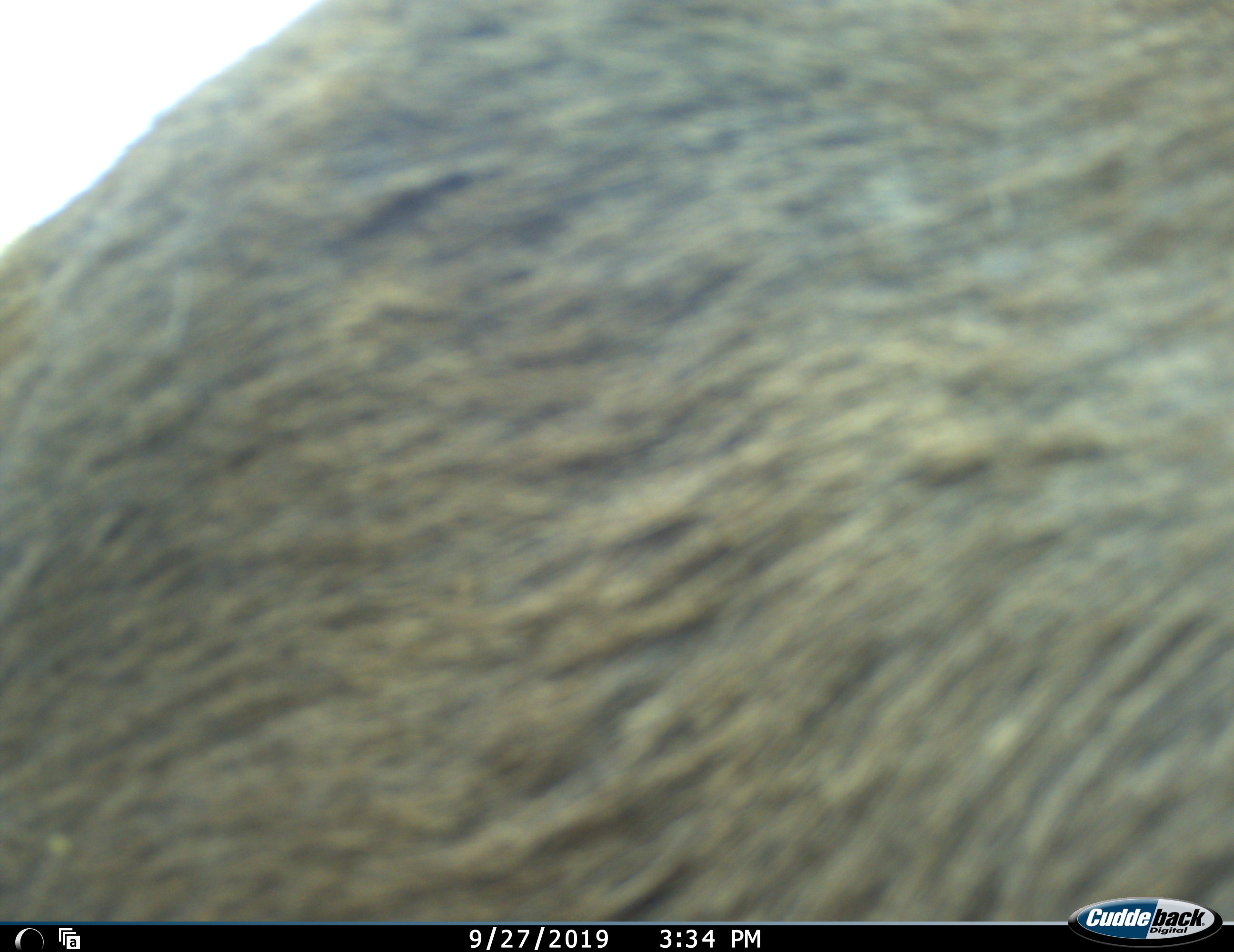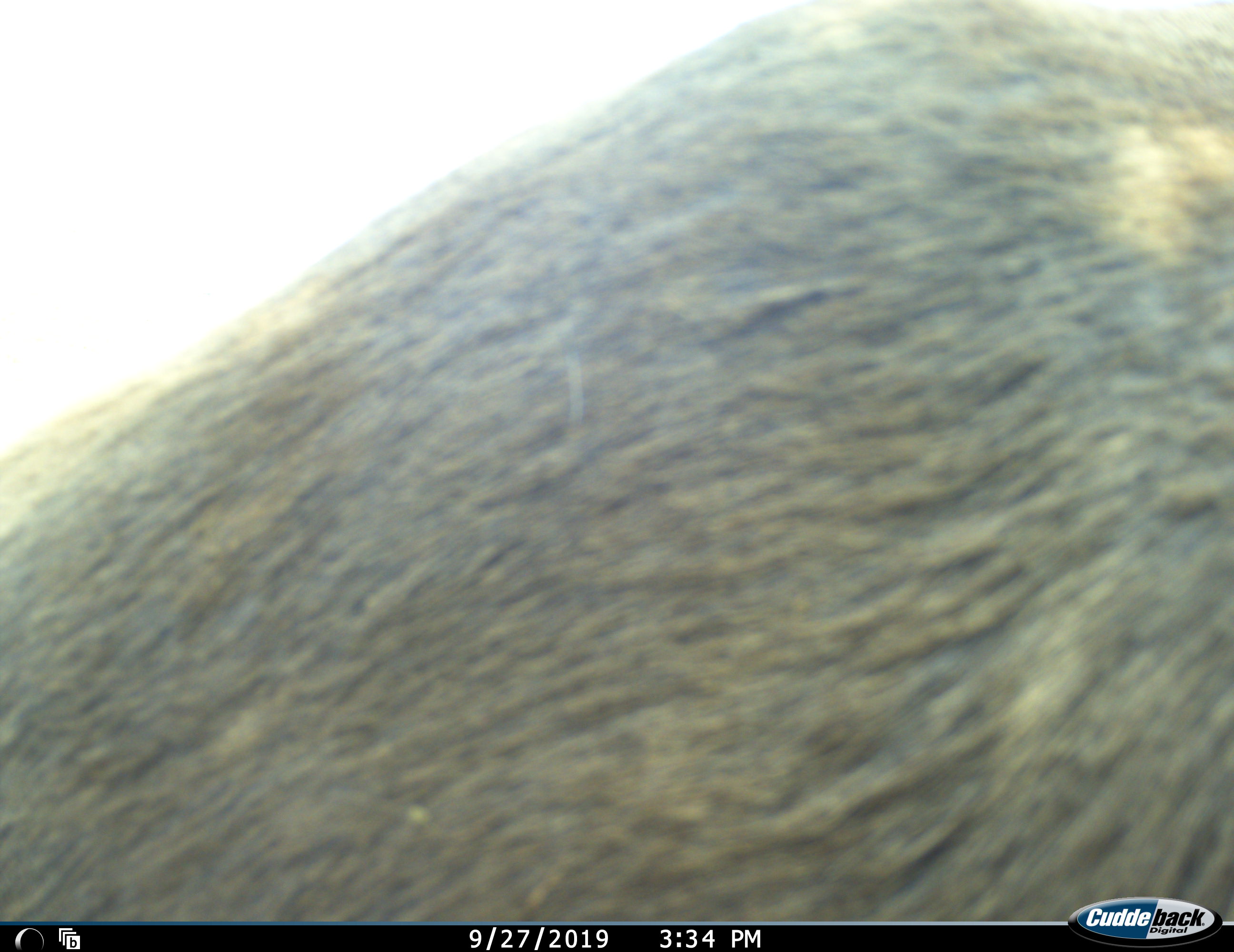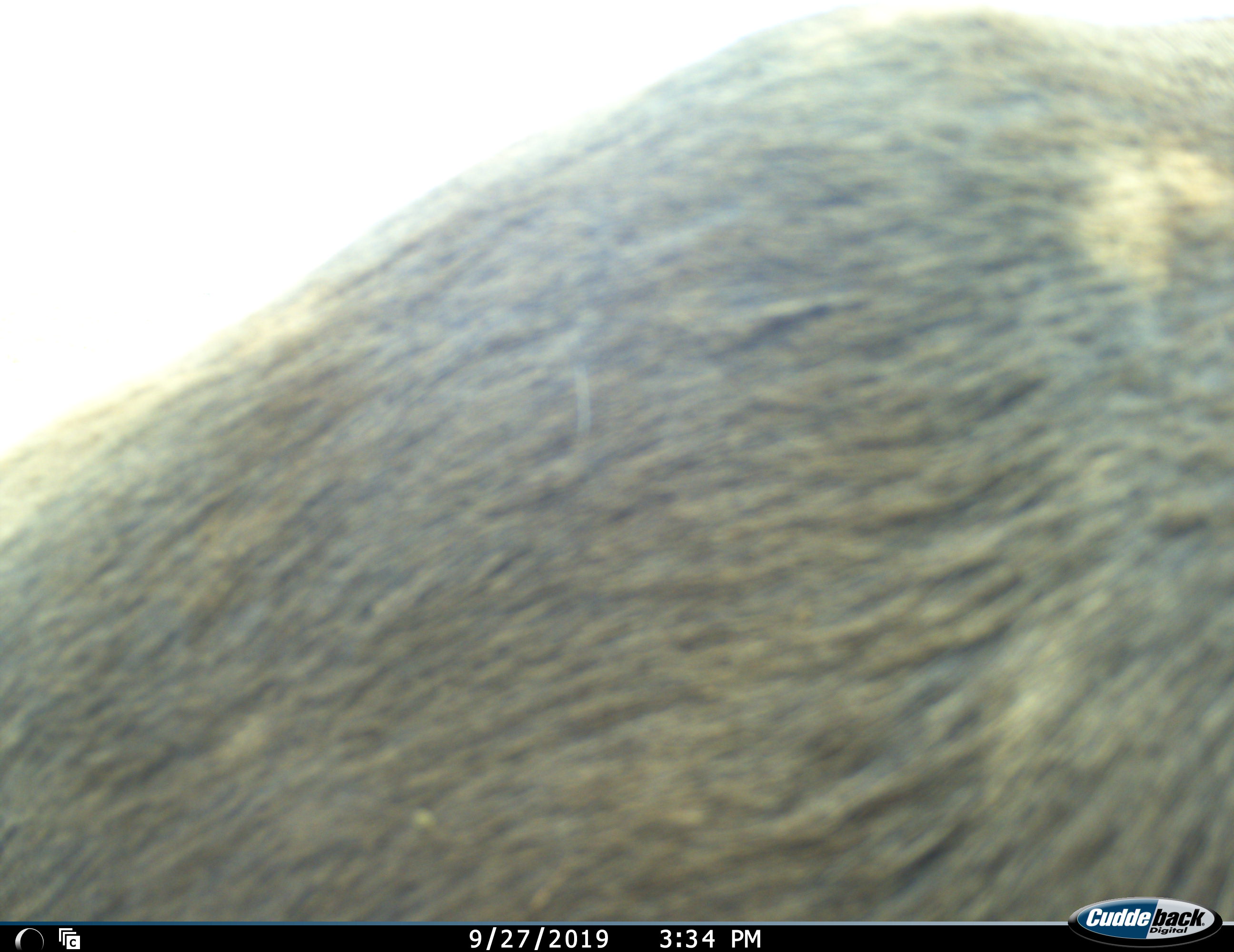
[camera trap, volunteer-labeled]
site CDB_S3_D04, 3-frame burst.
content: unidentified animal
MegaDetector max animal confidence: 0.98